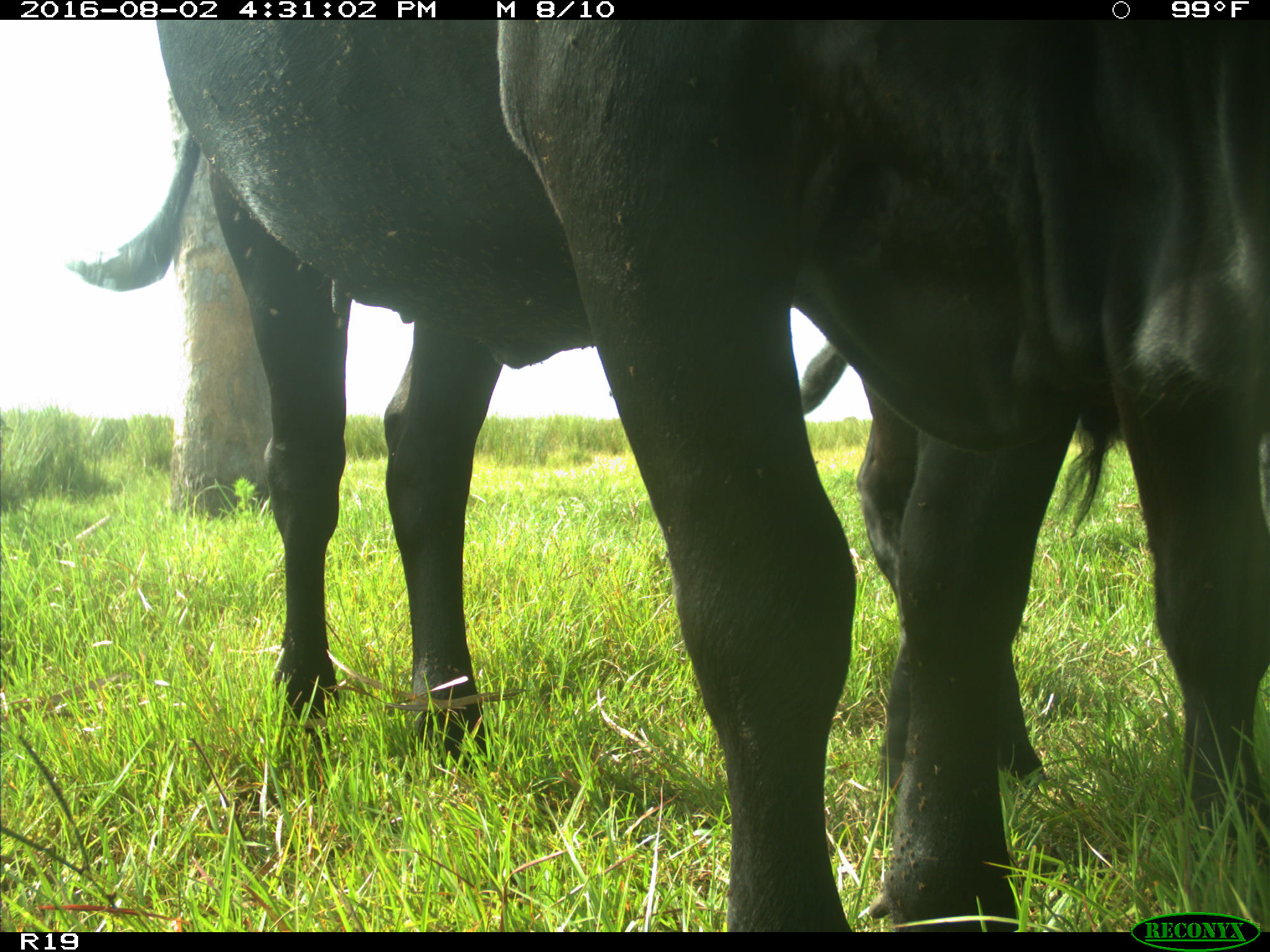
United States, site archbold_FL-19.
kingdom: Animalia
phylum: Chordata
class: Mammalia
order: Artiodactyla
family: Bovidae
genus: Bos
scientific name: Bos taurus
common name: domestic cow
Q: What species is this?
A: Bos taurus (domestic cow).